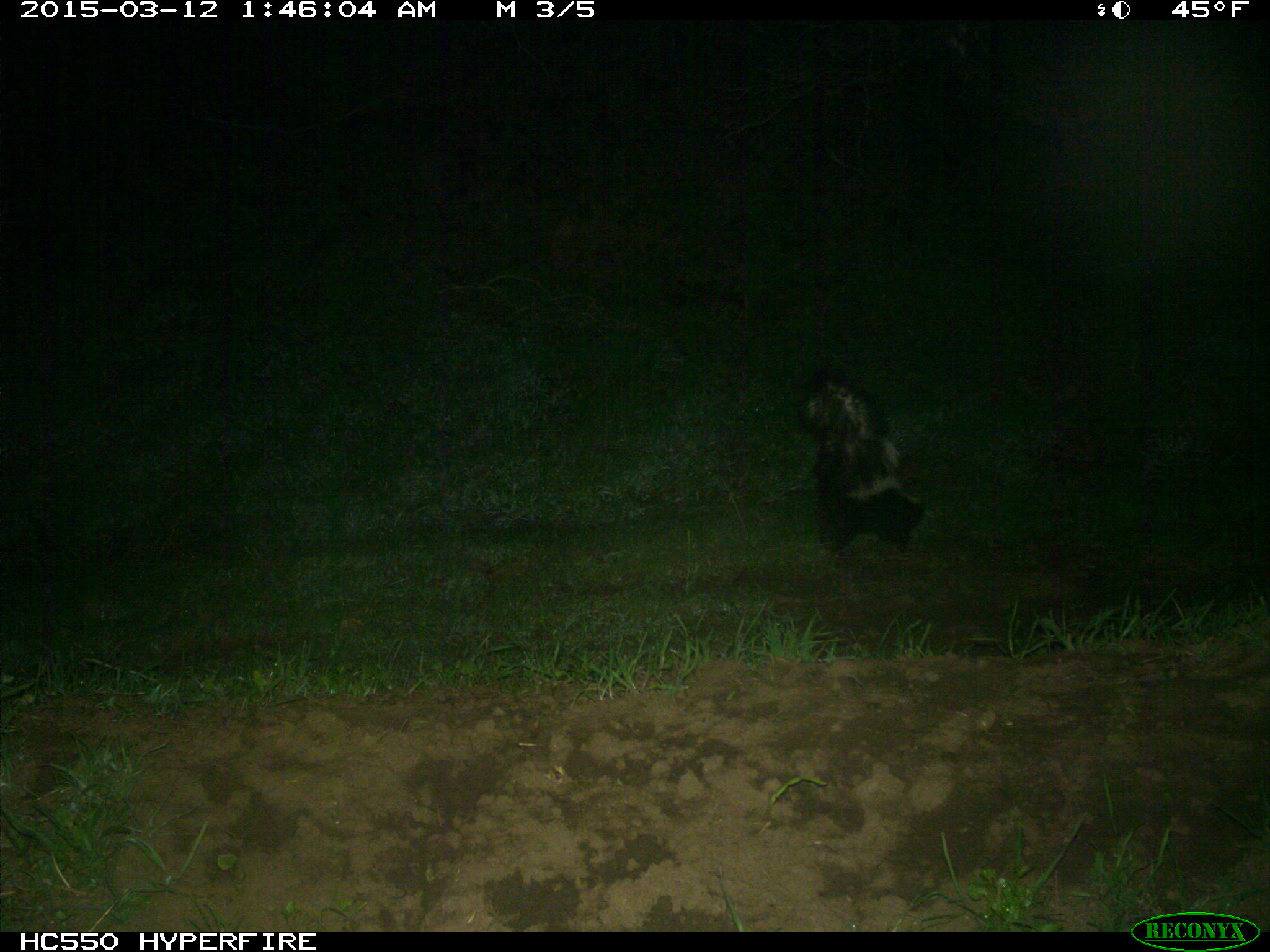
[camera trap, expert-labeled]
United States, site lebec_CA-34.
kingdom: Animalia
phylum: Chordata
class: Mammalia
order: Carnivora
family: Mephitidae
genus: Mephitis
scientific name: Mephitis mephitis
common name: striped skunk